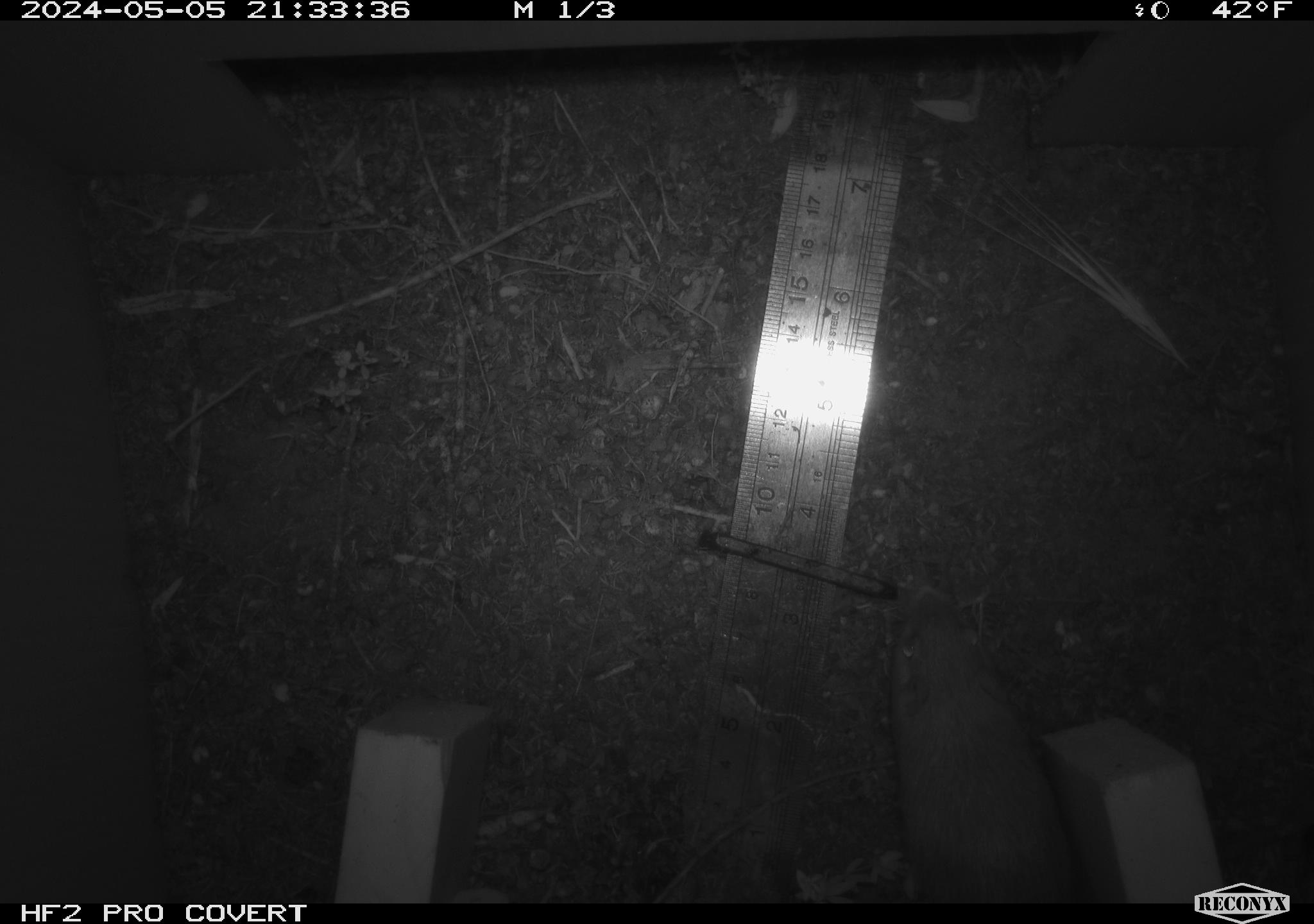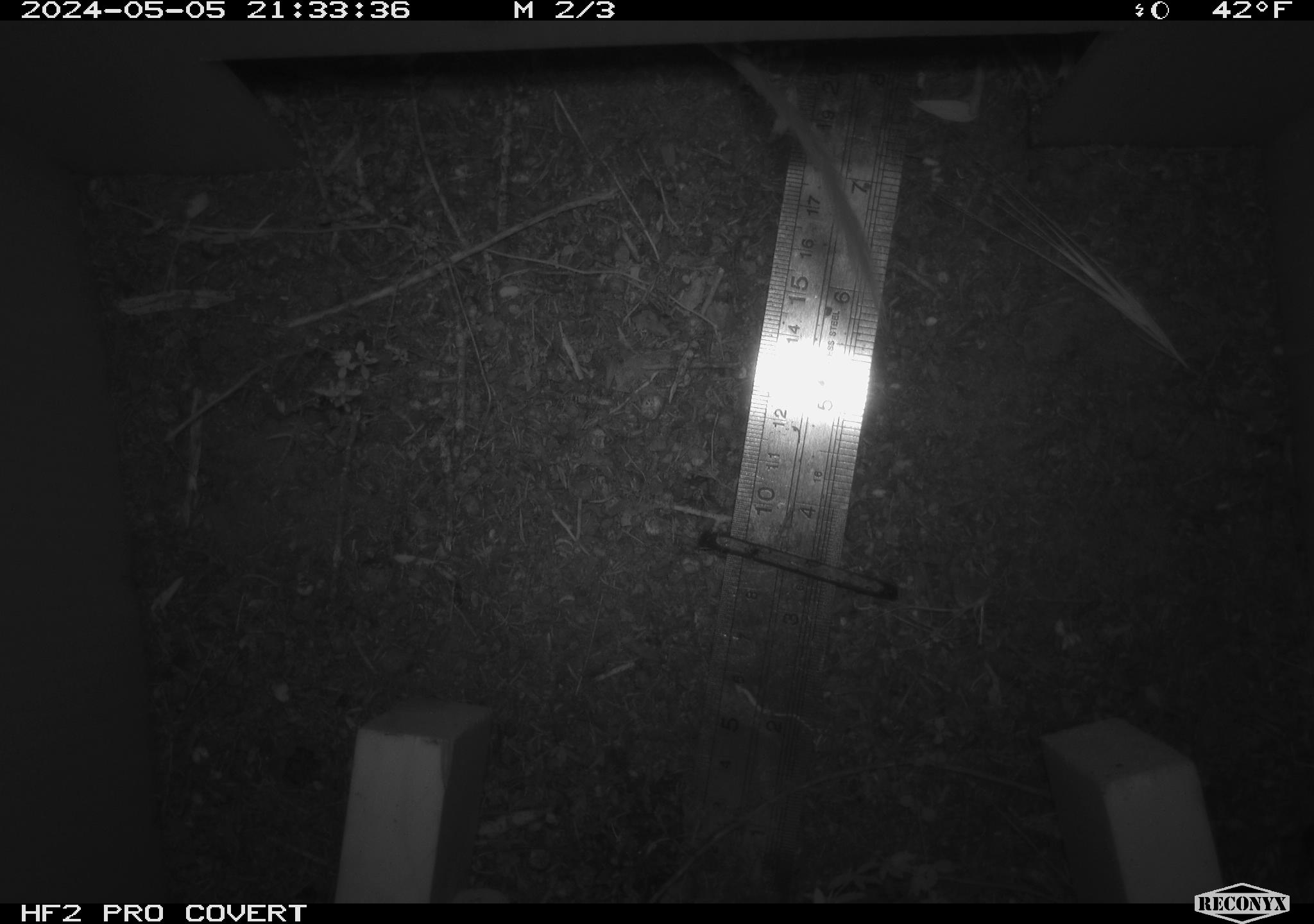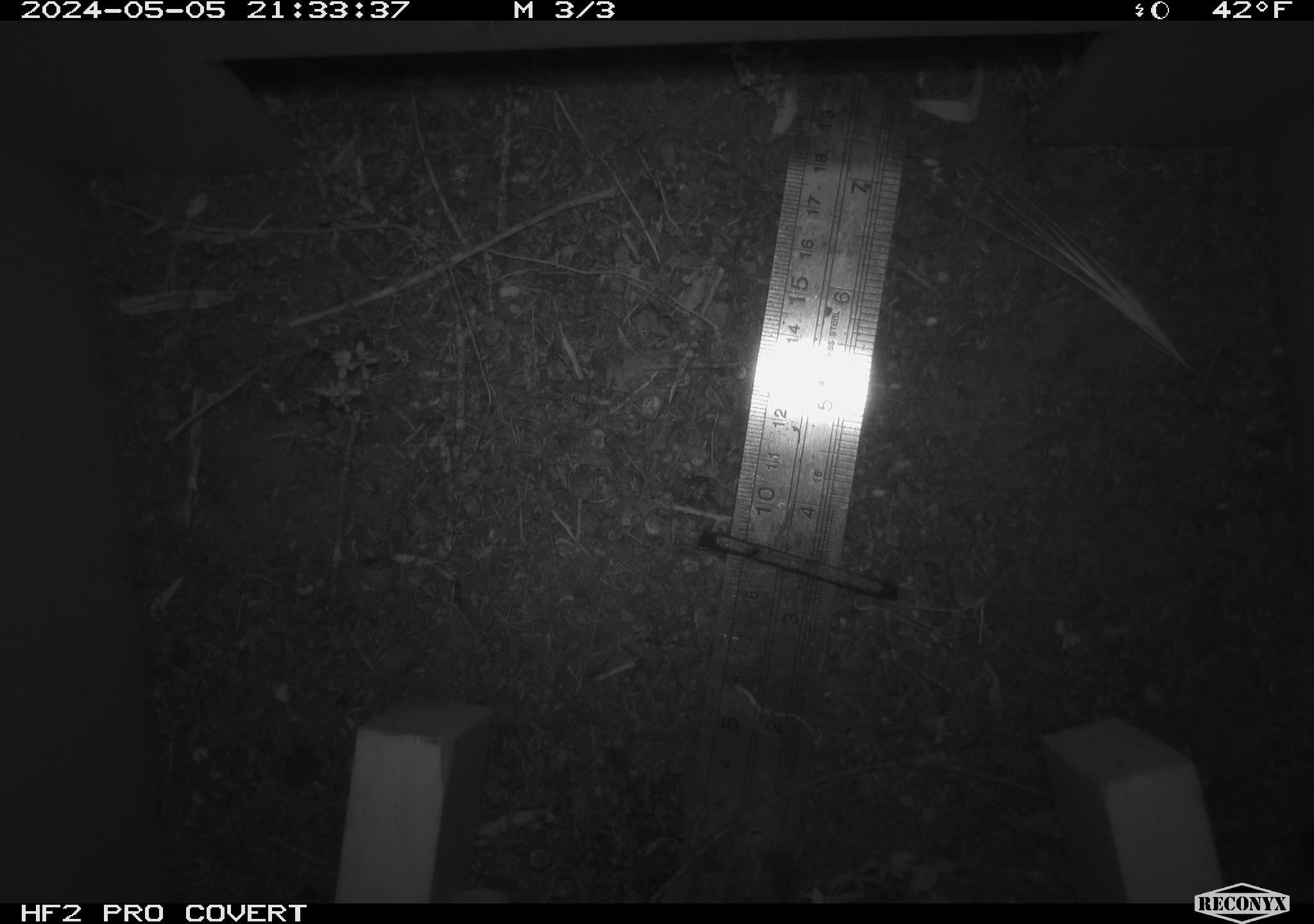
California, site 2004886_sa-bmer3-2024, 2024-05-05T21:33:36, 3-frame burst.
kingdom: Animalia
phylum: Chordata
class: Mammalia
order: Rodentia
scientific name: Rodentia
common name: mouse species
Mouse species (Rodentia).